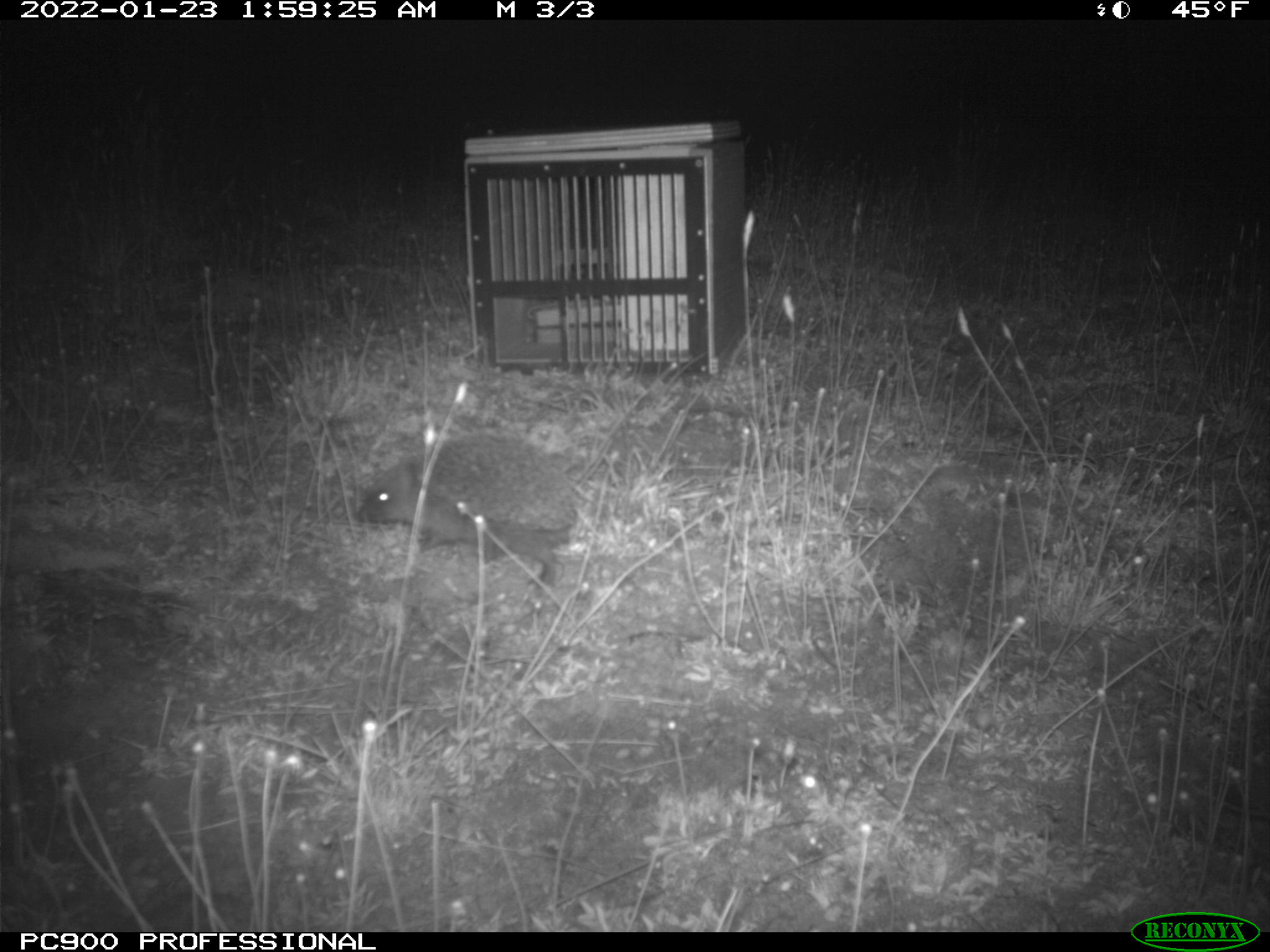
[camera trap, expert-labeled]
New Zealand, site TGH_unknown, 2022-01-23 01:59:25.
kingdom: Animalia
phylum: Chordata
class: Mammalia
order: Eulipotyphla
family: Erinaceidae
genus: Erinaceus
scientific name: Erinaceus europaeus europaeus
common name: european hedgehog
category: hedgehog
Hedgehog (european hedgehog) (Erinaceus europaeus europaeus).